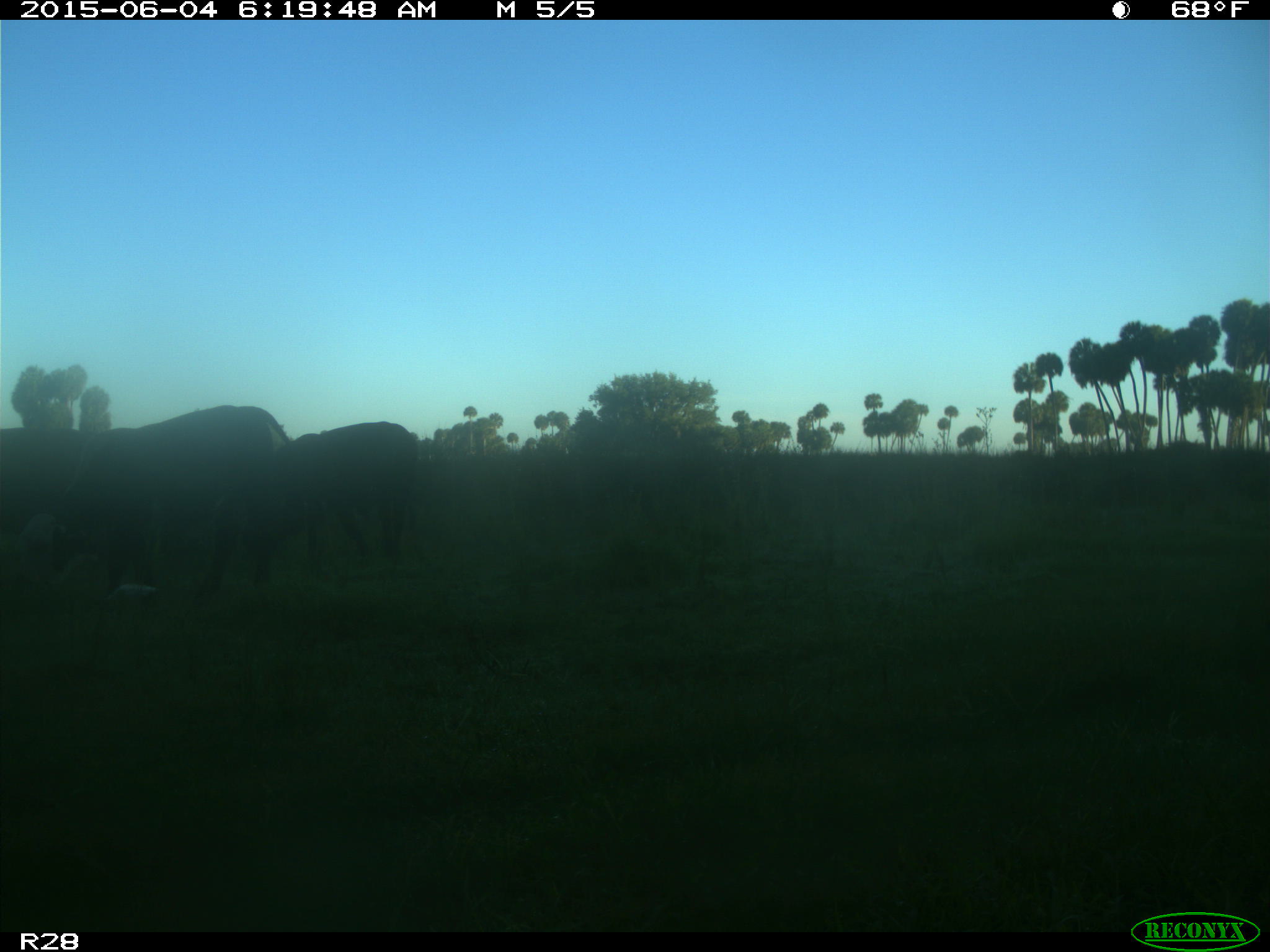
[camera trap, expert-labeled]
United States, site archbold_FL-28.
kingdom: Animalia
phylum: Chordata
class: Mammalia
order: Artiodactyla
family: Bovidae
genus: Bos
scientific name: Bos taurus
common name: domestic cow